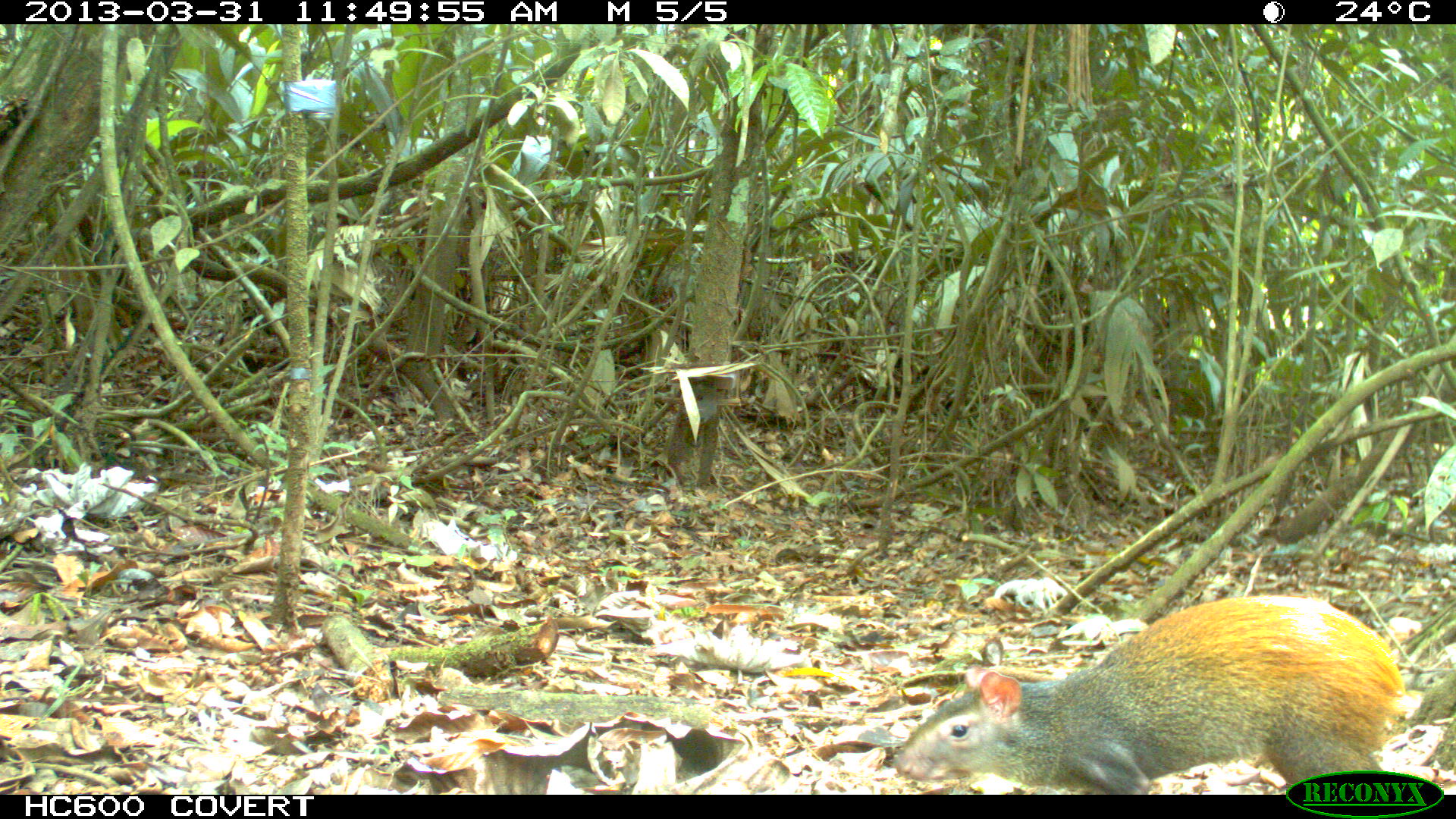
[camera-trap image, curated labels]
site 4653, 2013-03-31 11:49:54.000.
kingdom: Animalia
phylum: Chordata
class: Mammalia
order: Rodentia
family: Dasyproctidae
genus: Dasyprocta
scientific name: Dasyprocta leporina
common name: red-rumped agouti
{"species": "Dasyprocta leporina (red-rumped agouti)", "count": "1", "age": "adult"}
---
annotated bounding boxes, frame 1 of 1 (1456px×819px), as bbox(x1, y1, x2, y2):
dasyprocta leporina: bbox(894, 594, 1406, 794)